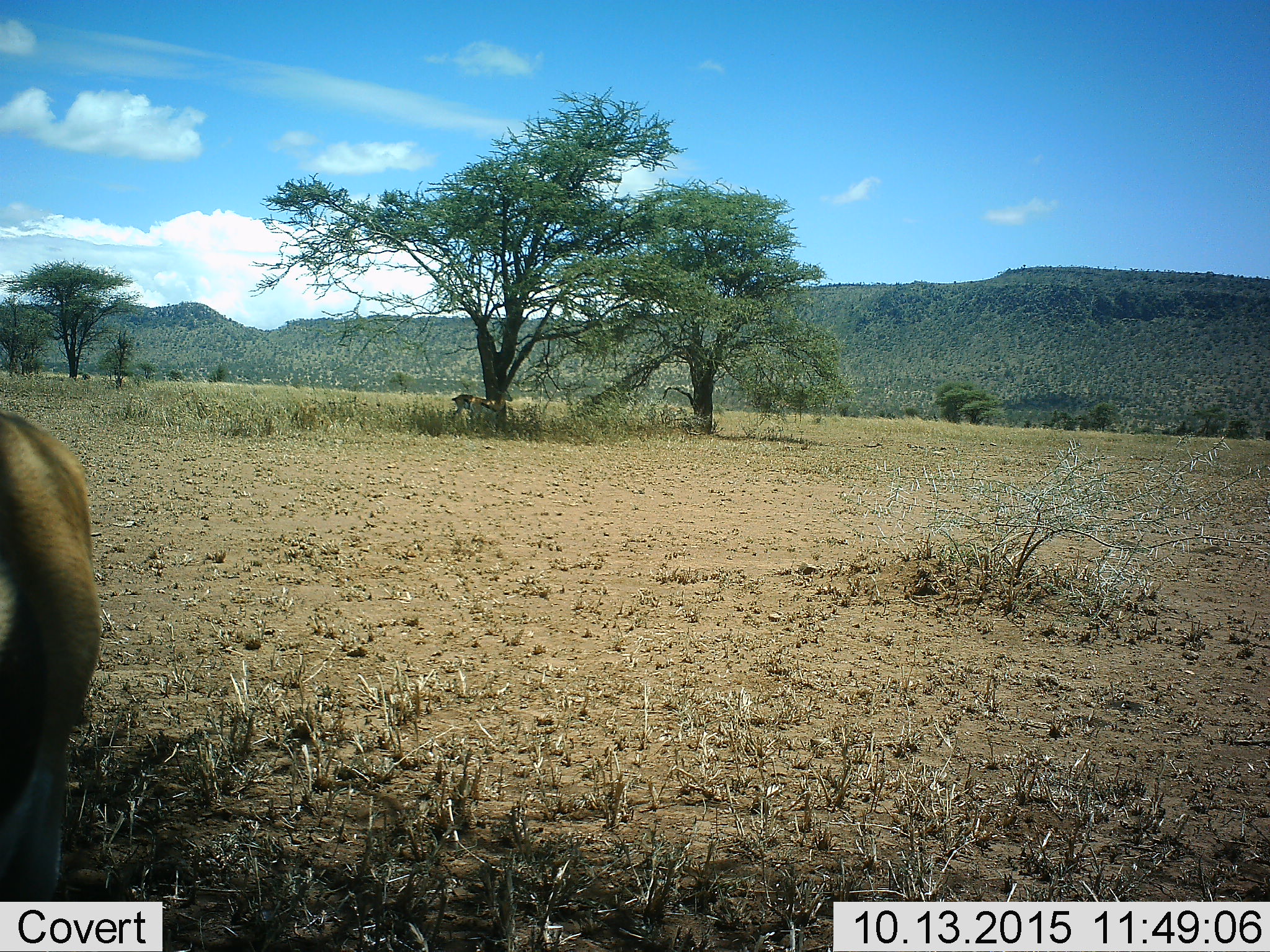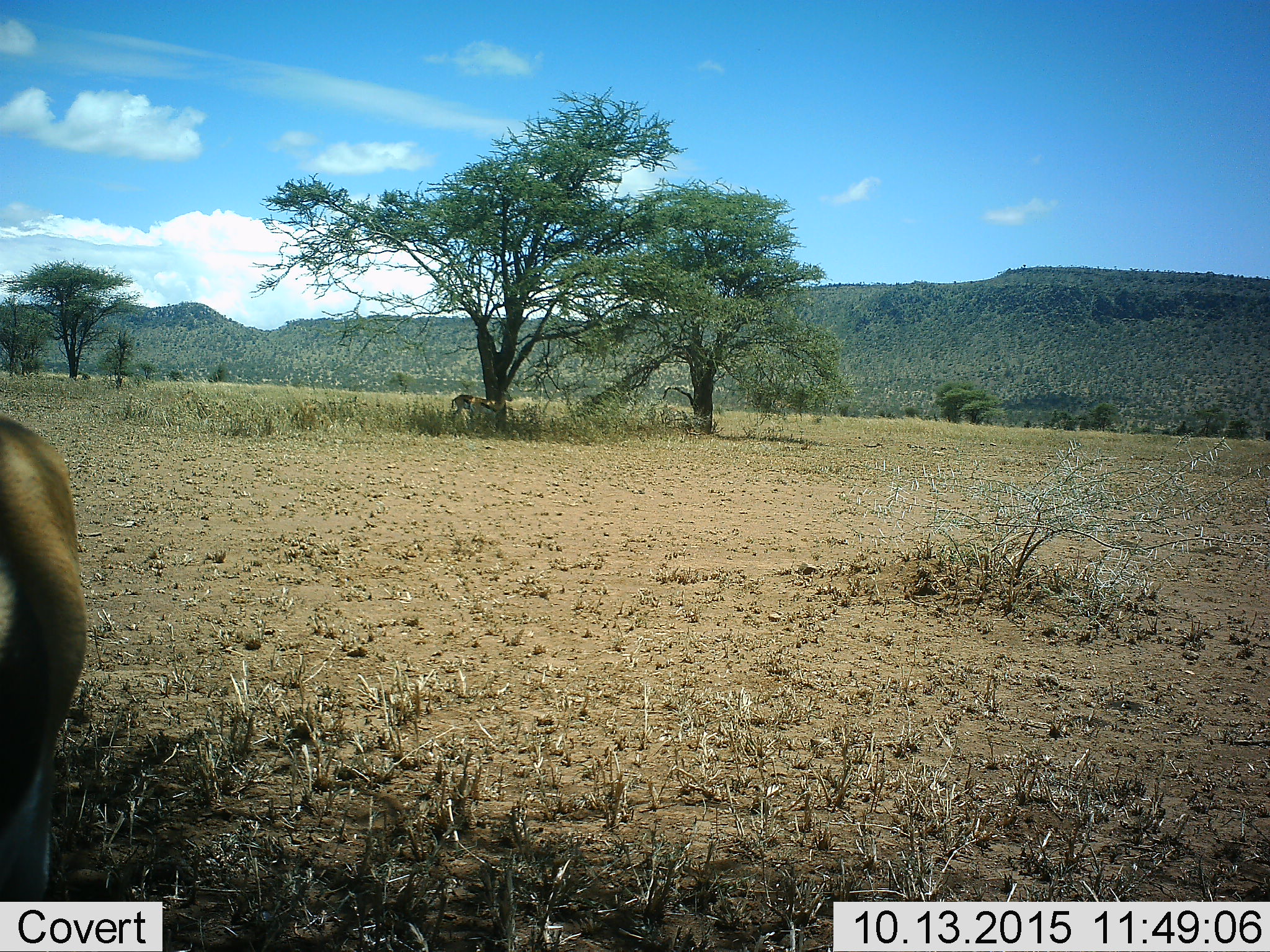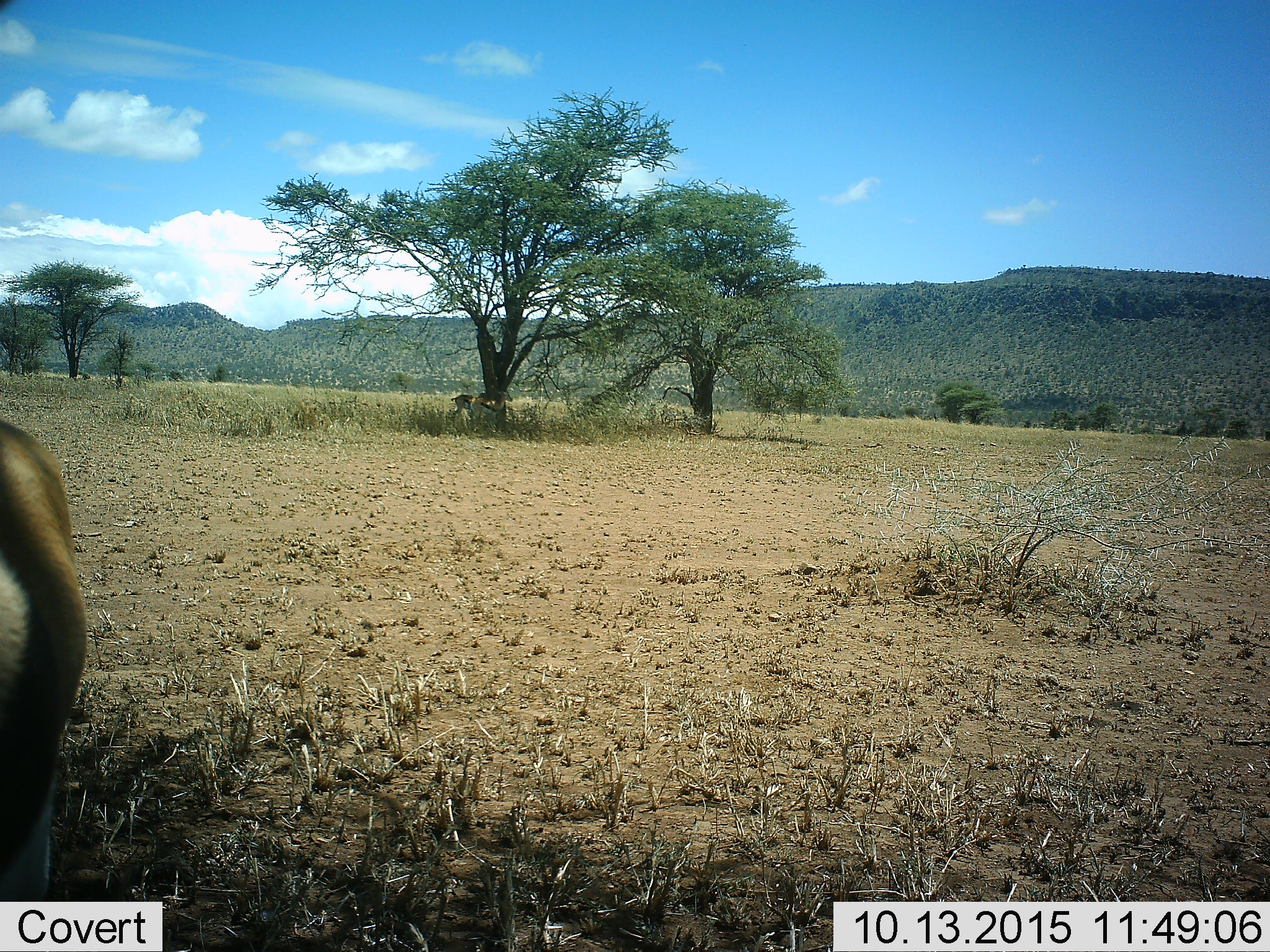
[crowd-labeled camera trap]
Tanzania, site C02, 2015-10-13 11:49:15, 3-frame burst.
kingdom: Animalia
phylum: Chordata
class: Mammalia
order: Artiodactyla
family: Bovidae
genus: Eudorcas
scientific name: Eudorcas thomsonii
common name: thomson's gazelle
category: gazellethomsons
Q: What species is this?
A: Gazellethomsons (thomson's gazelle) (Eudorcas thomsonii).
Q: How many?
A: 3.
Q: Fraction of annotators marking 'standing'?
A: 82%.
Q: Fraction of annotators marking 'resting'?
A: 24%.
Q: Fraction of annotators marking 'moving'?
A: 12%.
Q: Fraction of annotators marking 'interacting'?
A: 6%.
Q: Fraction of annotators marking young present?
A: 0%.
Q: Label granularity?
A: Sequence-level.